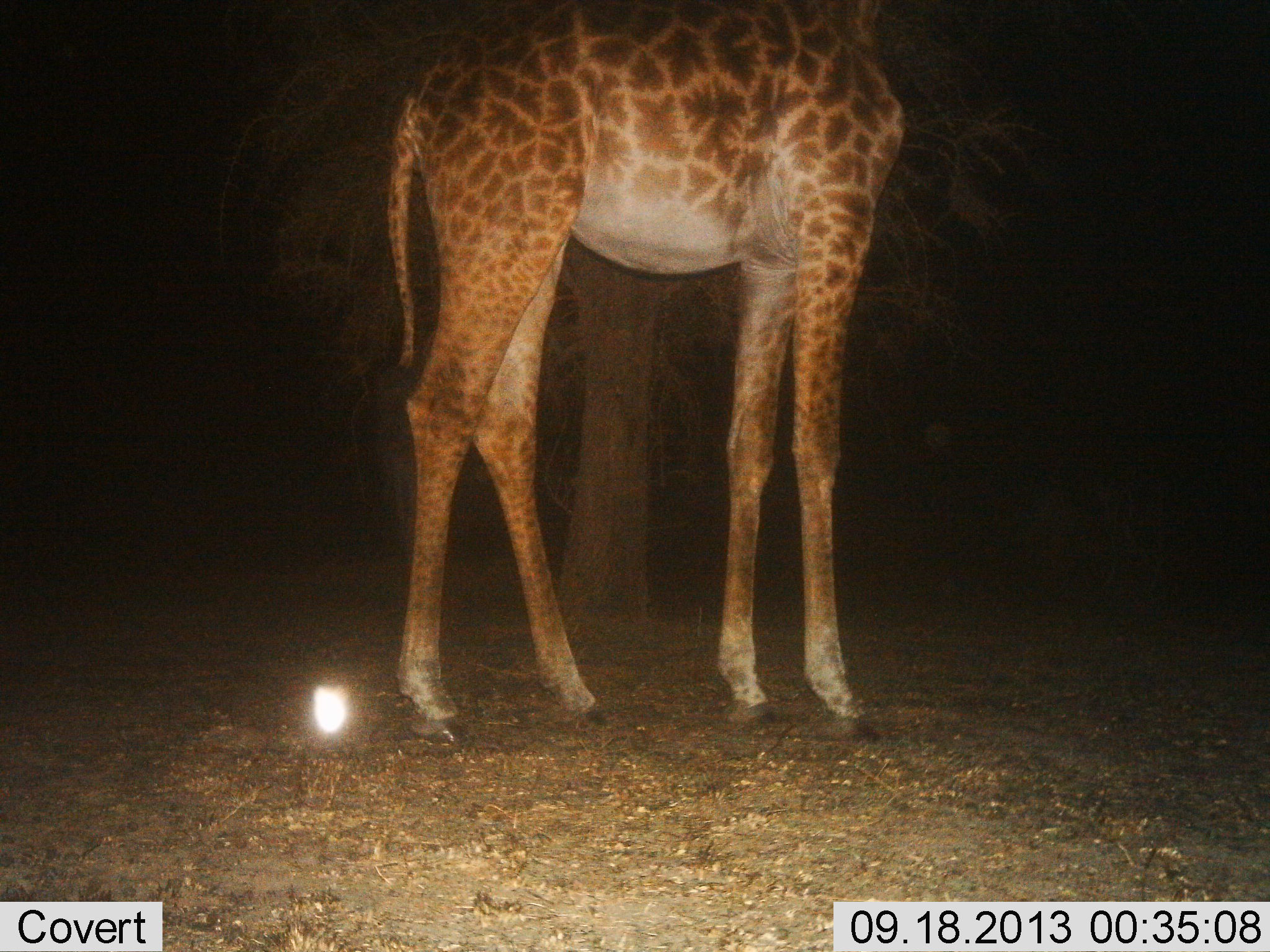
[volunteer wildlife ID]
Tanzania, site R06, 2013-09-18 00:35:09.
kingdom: Animalia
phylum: Chordata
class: Mammalia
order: Artiodactyla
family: Giraffidae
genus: Giraffa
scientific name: Giraffa camelopardalis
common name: giraffe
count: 1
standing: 100%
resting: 0%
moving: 0%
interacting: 0%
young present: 0%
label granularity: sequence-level